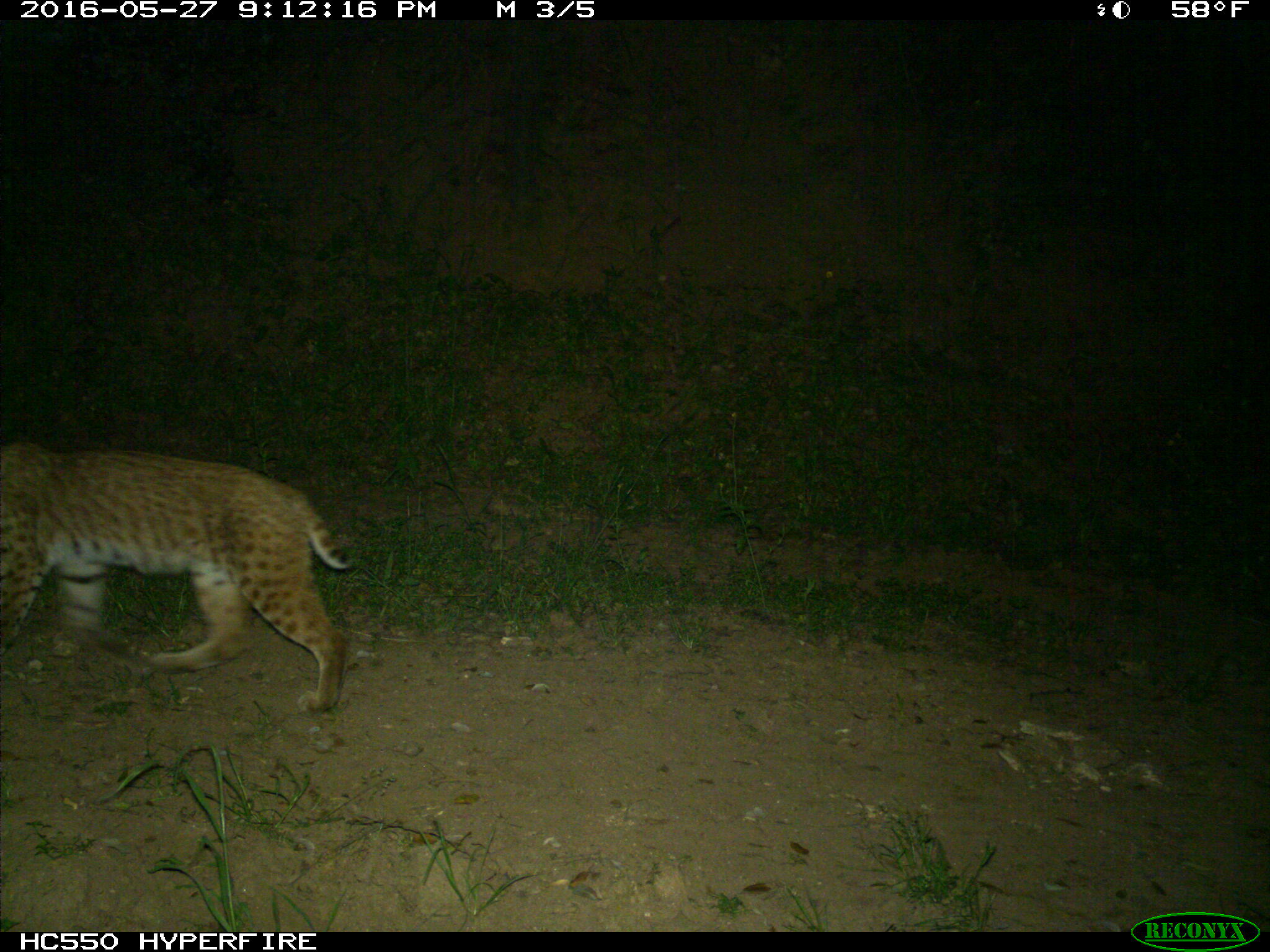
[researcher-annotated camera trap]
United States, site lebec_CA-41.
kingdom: Animalia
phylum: Chordata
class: Mammalia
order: Carnivora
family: Felidae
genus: Lynx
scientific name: Lynx rufus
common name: bobcat